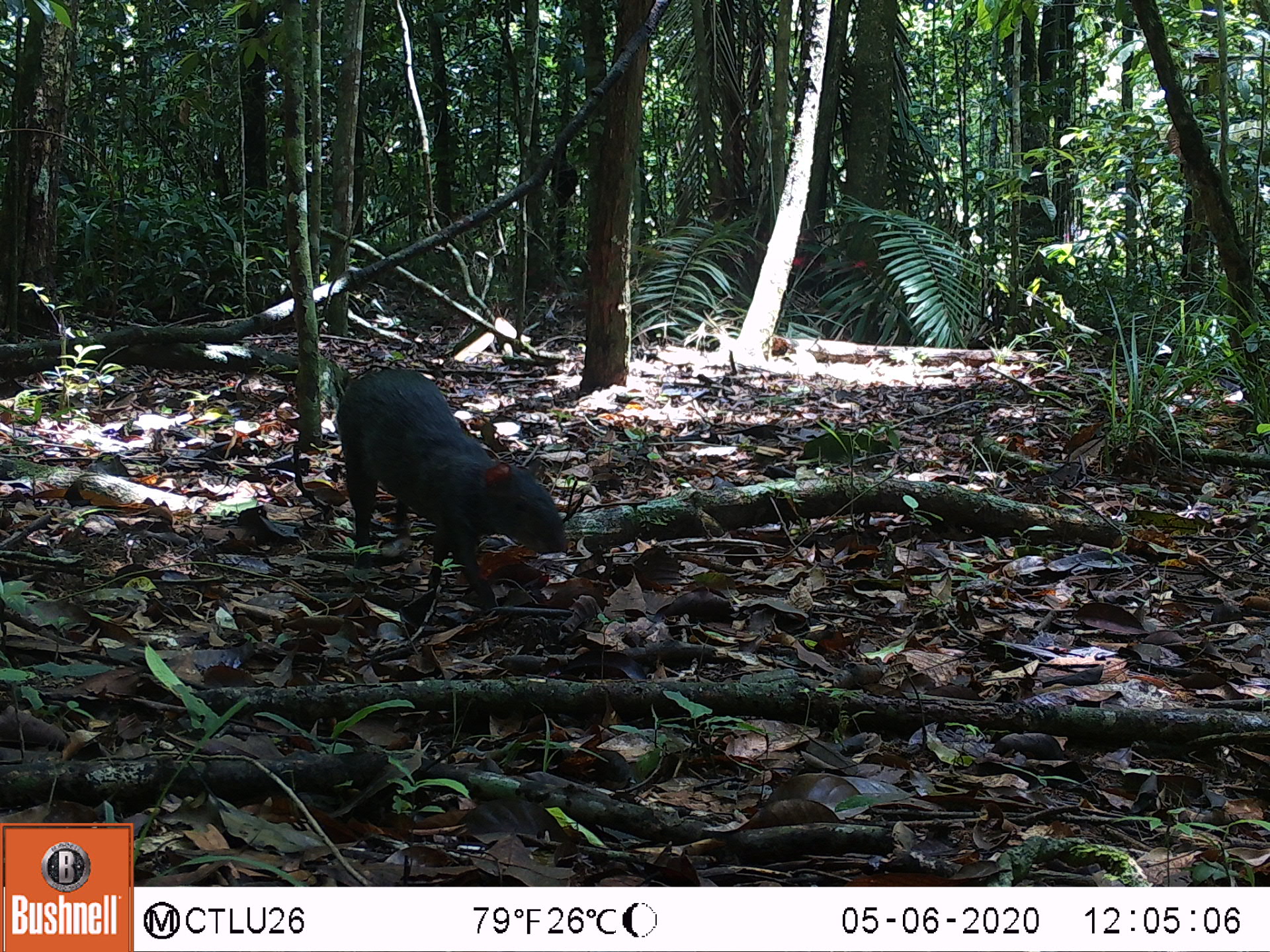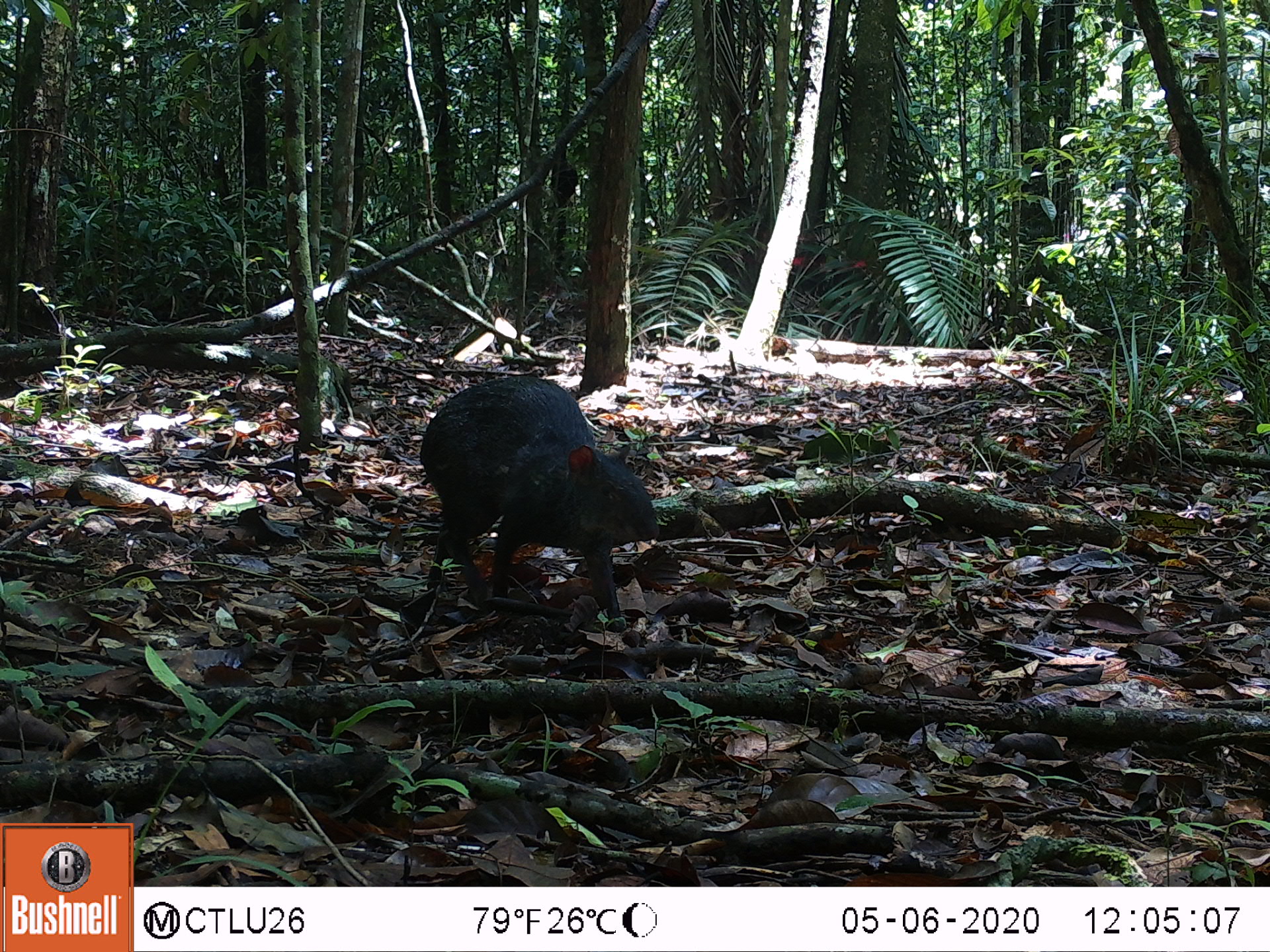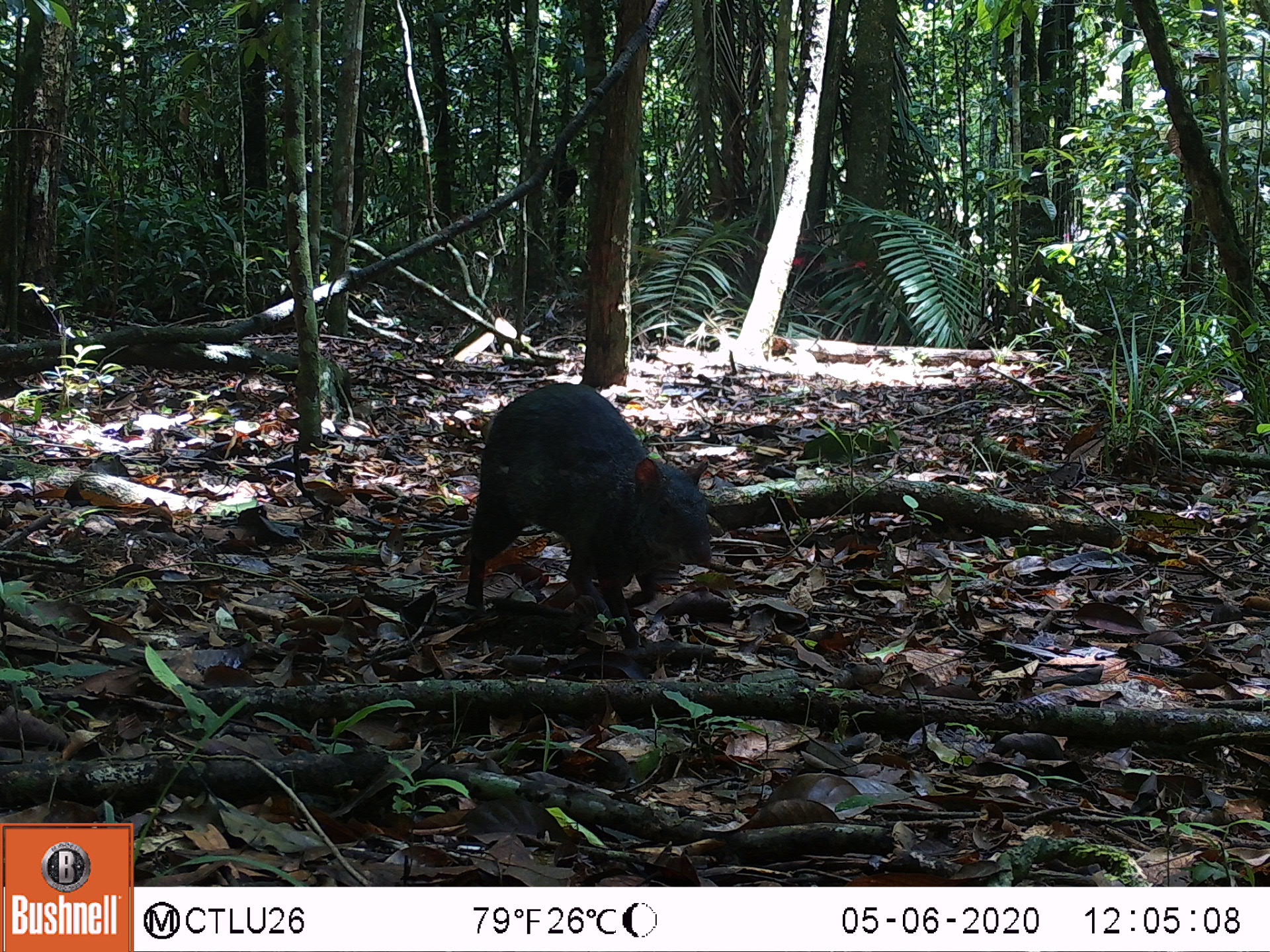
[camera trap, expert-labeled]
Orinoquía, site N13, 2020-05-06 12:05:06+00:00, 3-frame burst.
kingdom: Animalia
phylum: Chordata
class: Mammalia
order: Rodentia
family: Dasyproctidae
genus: Dasyprocta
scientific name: Dasyprocta fuliginosa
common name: black agouti